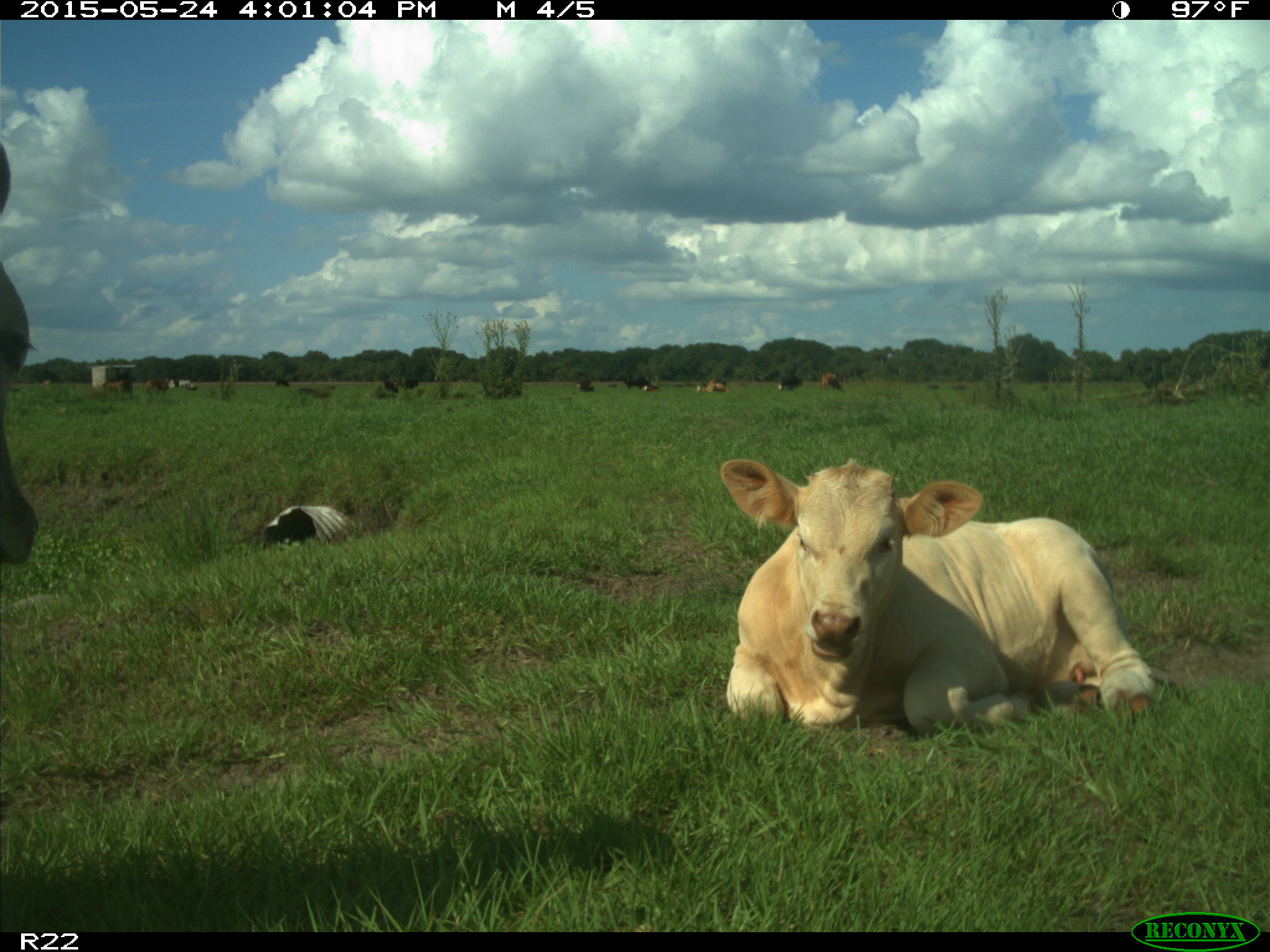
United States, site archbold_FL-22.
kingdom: Animalia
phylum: Chordata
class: Mammalia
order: Artiodactyla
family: Bovidae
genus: Bos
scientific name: Bos taurus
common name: domestic cow